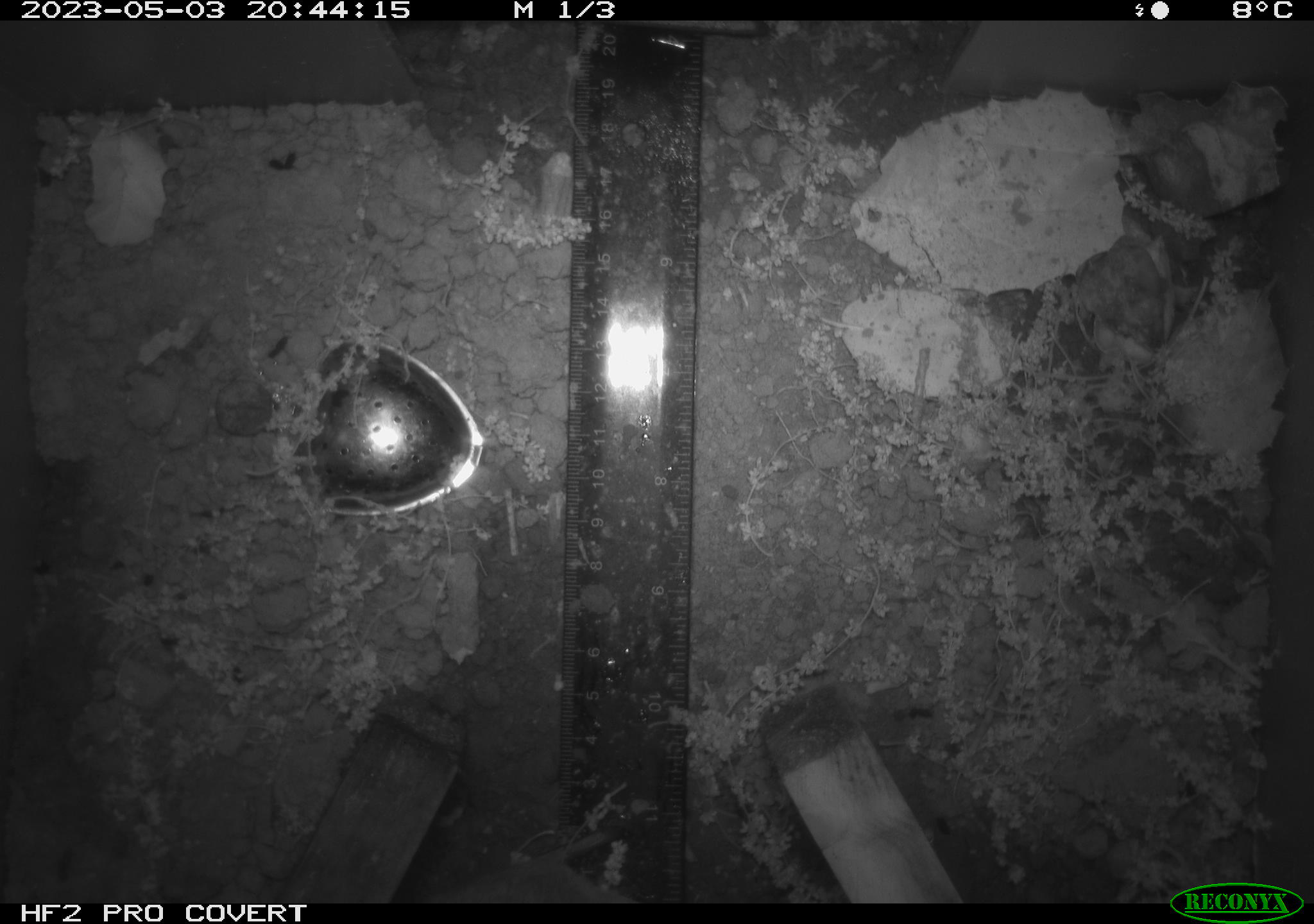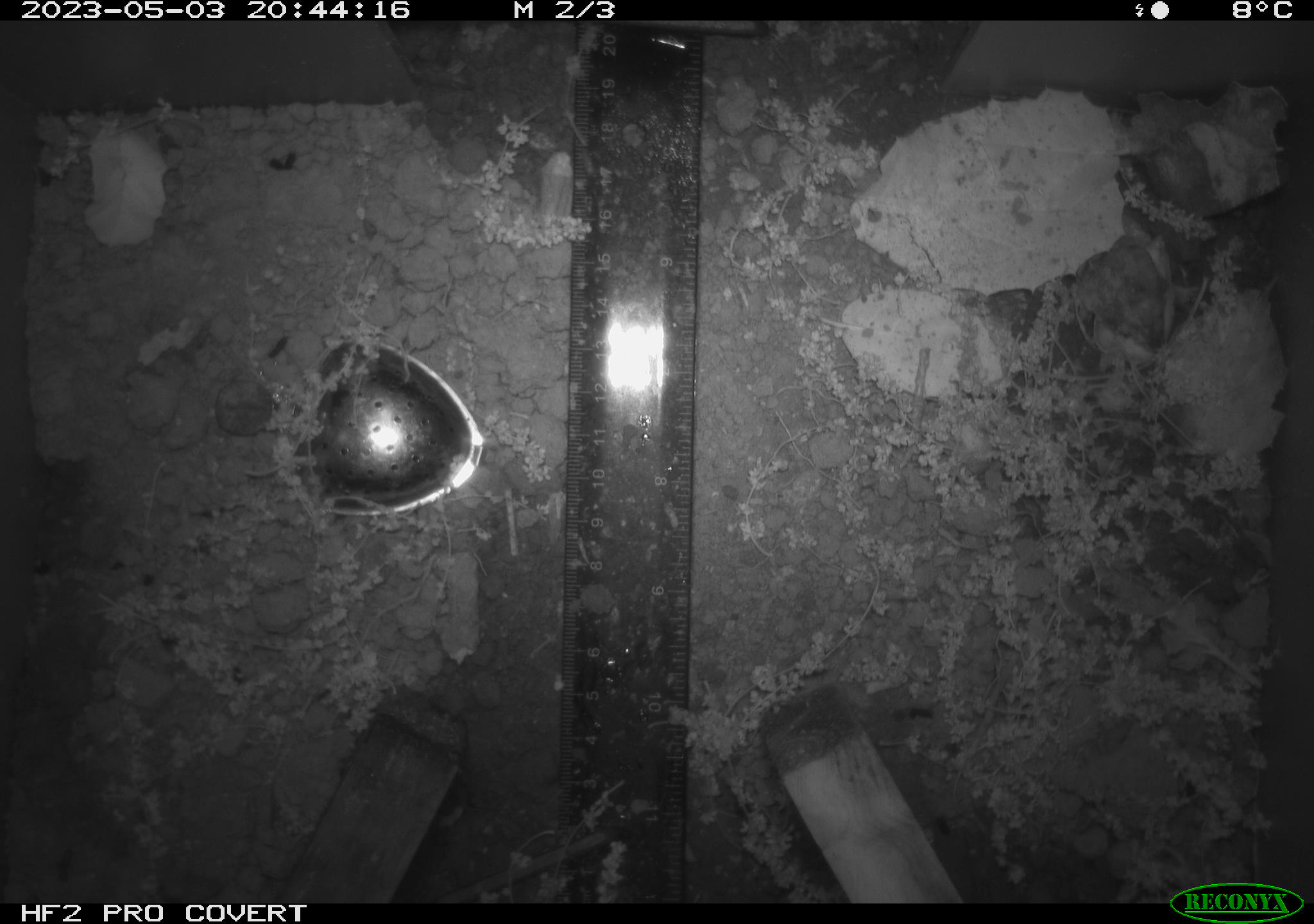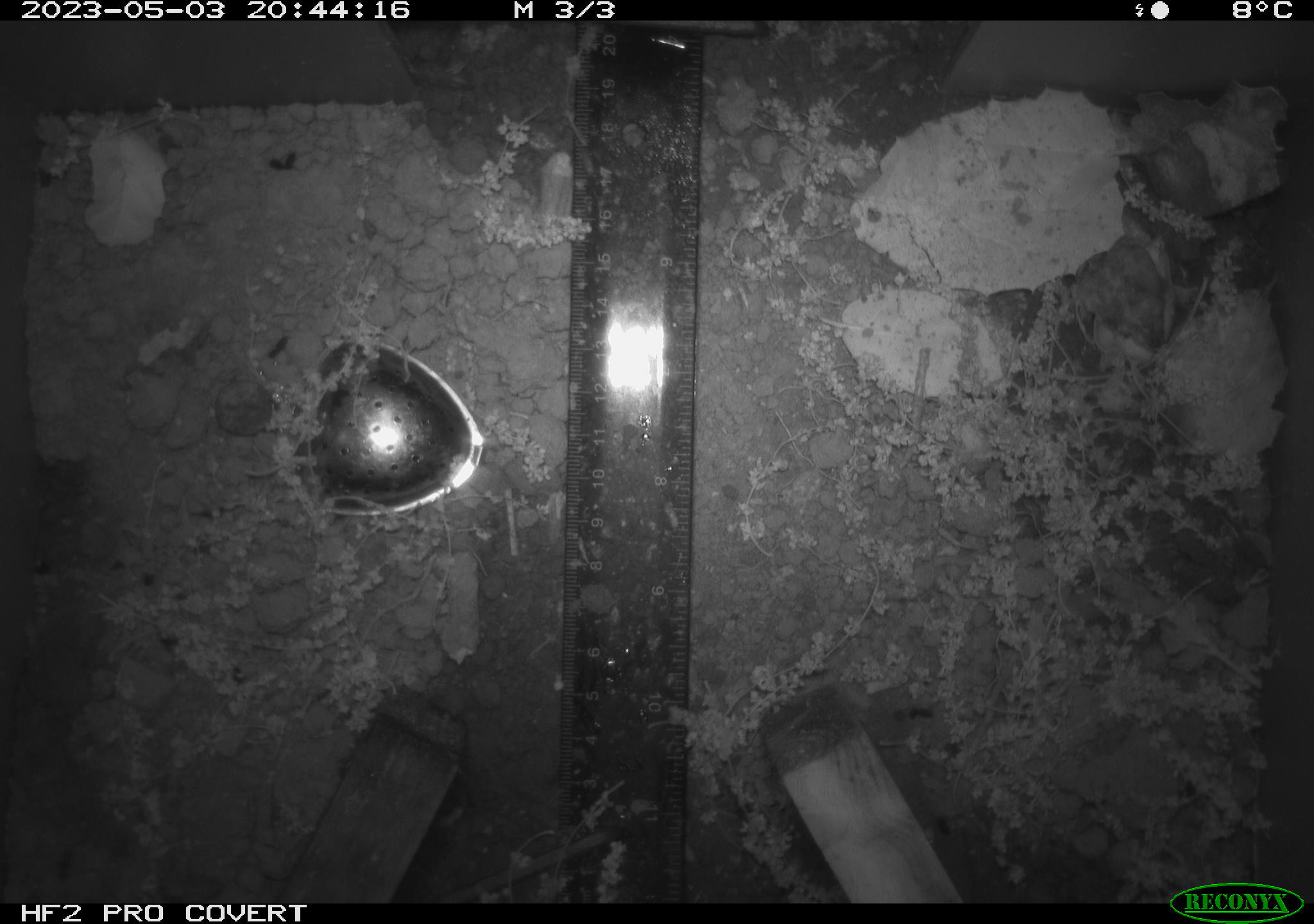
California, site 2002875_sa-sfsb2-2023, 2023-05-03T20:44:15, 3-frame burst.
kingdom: Animalia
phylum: Chordata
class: Mammalia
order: Rodentia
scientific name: Rodentia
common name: mouse species